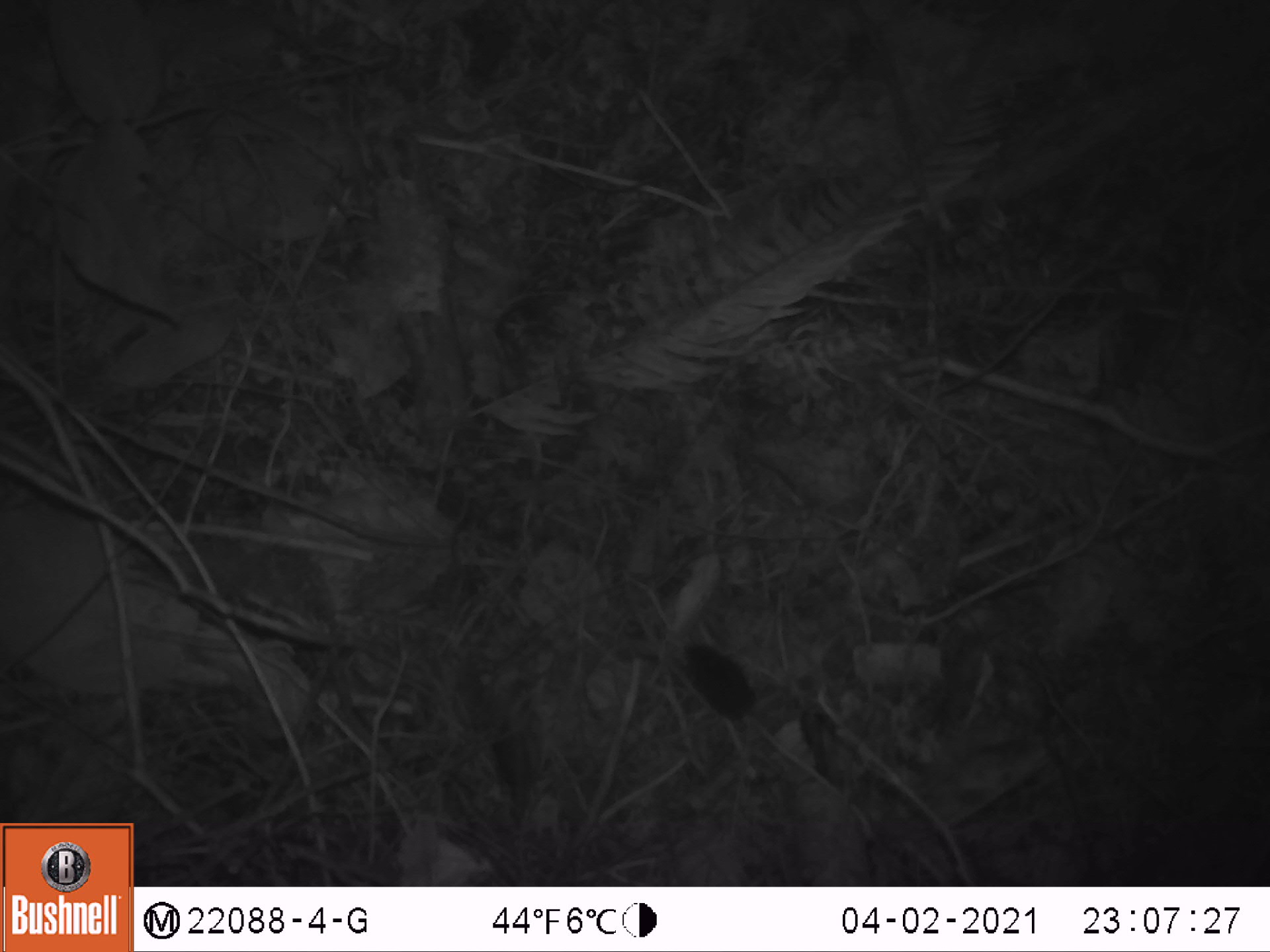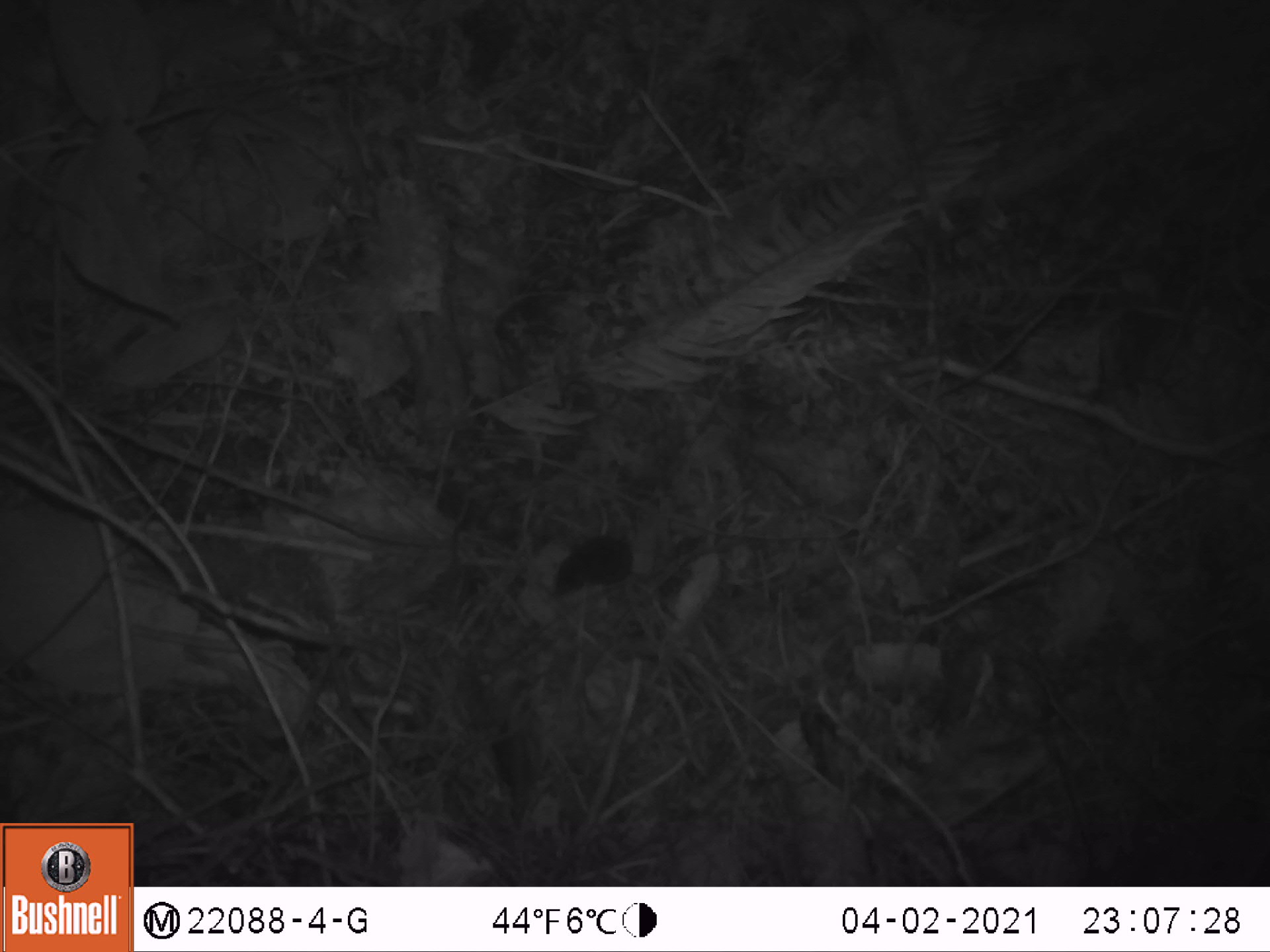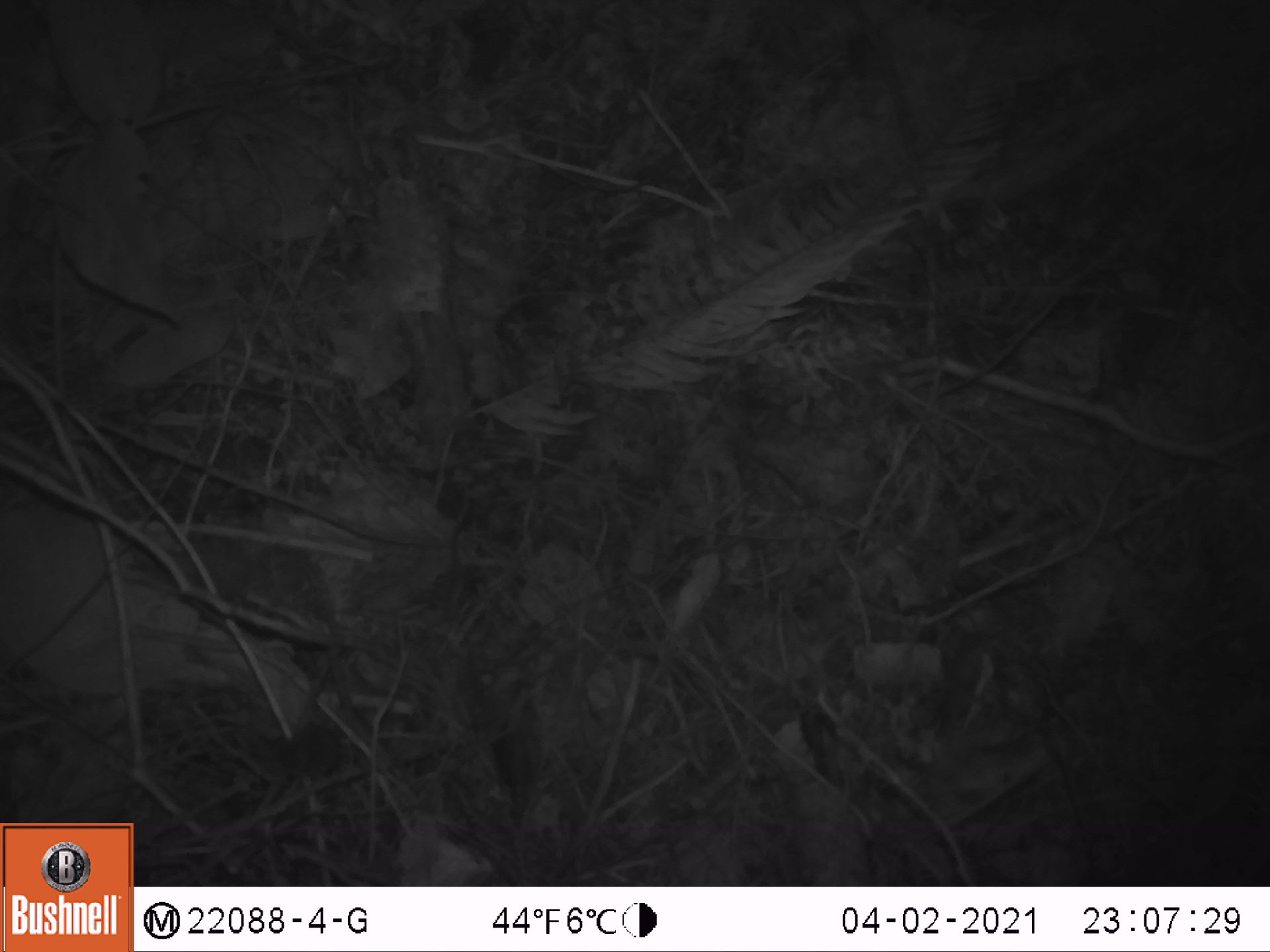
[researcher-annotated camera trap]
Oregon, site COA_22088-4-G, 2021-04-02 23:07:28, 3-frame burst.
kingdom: Animalia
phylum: Chordata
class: Mammalia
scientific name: Mammalia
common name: small mammal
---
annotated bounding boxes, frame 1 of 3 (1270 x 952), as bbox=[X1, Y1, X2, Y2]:
small mammal: bbox=[641, 613, 861, 809]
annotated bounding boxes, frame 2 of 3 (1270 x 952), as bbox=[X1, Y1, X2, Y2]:
small mammal: bbox=[508, 497, 735, 645]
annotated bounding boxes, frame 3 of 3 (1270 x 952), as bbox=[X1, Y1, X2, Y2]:
small mammal: bbox=[233, 674, 460, 816]